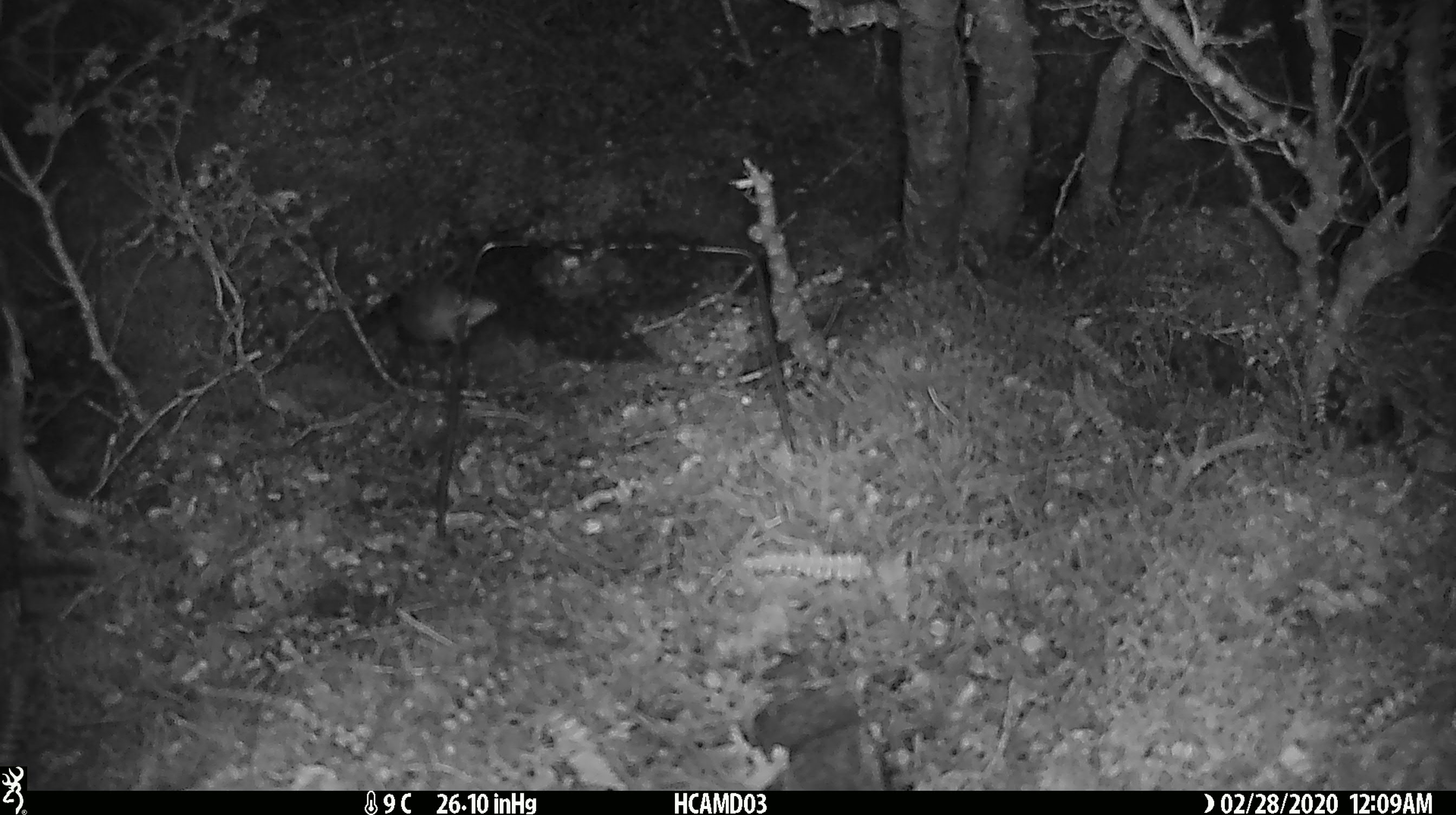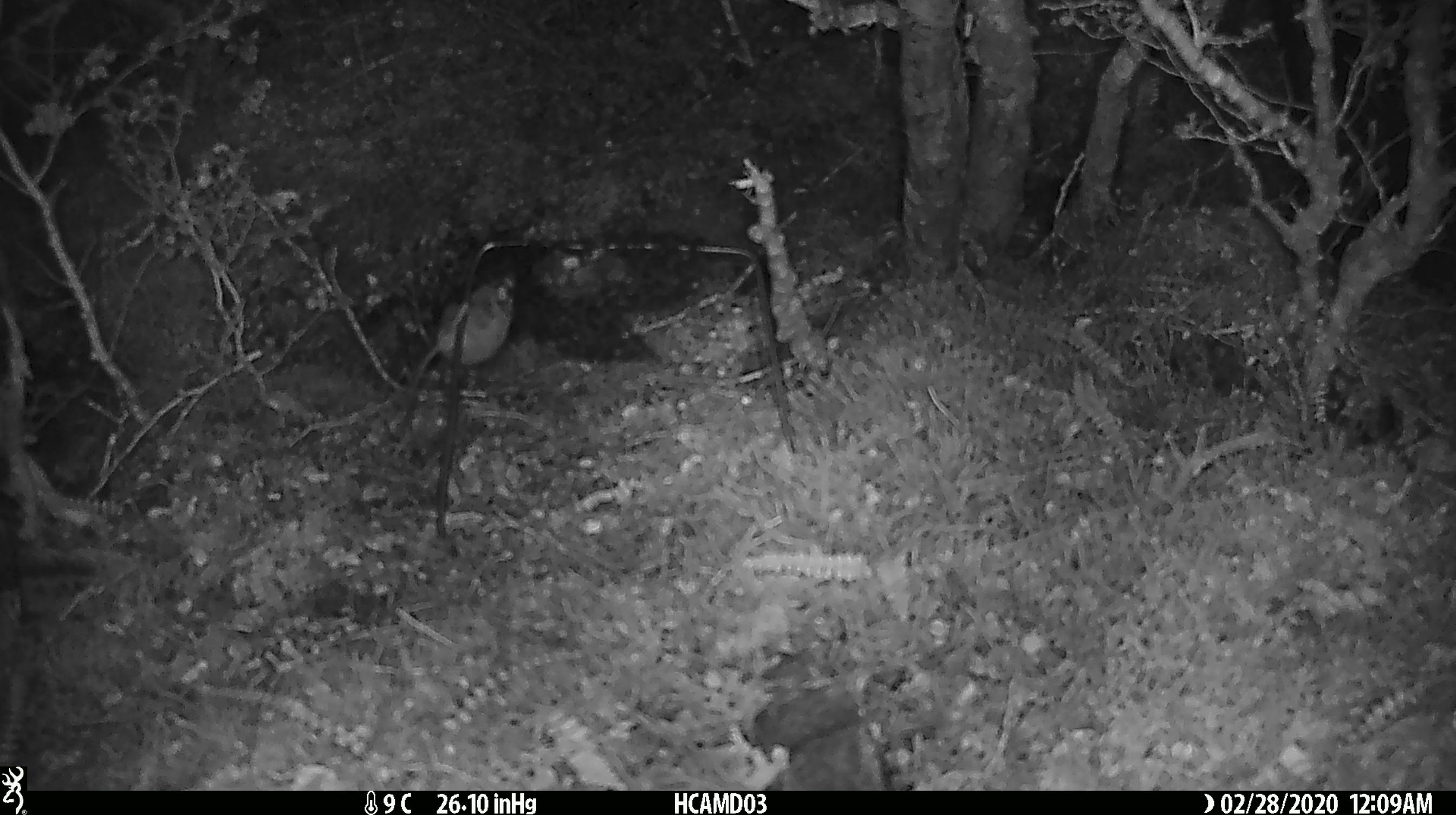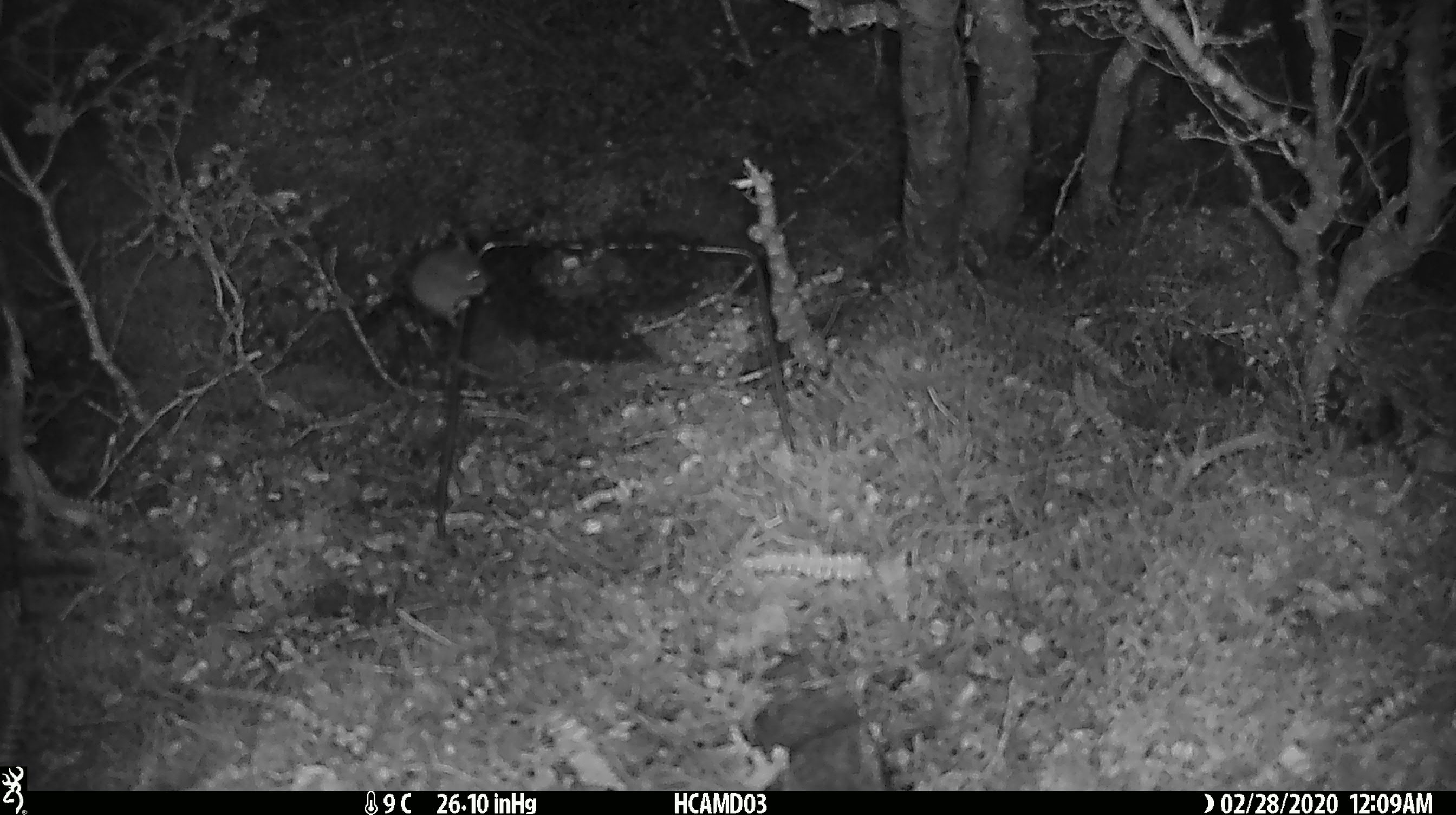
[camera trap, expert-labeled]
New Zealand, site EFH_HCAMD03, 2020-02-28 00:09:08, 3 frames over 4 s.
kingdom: Animalia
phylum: Chordata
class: Mammalia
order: Rodentia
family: Muridae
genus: Mus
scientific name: Mus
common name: mouse